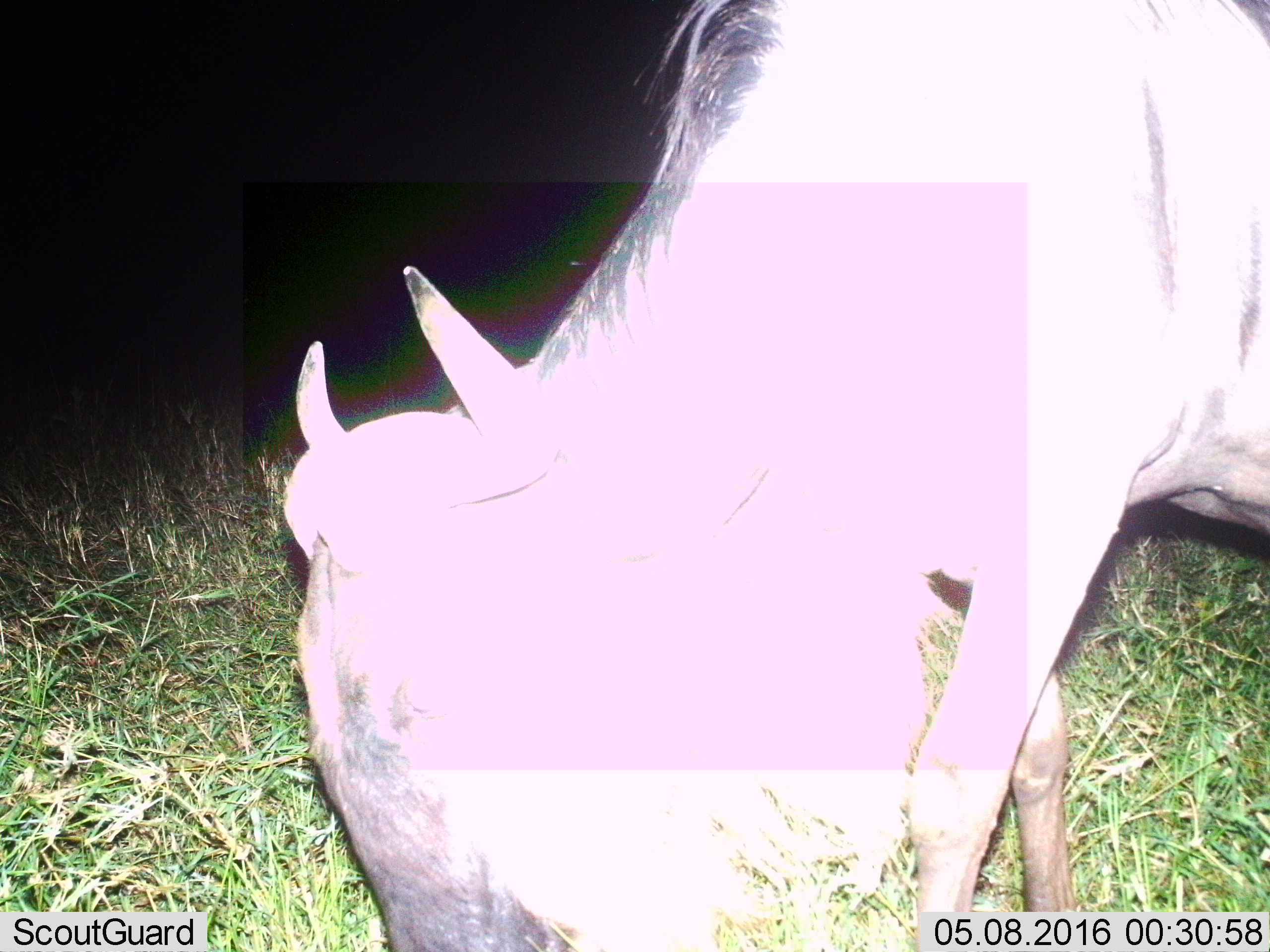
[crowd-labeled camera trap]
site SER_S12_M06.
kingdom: Animalia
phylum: Chordata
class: Mammalia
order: Artiodactyla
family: Bovidae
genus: Connochaetes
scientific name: Connochaetes taurinus taurinus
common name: blue wildebeest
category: wildebeestblue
Wildebeestblue (blue wildebeest) (Connochaetes taurinus taurinus), count 1. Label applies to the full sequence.